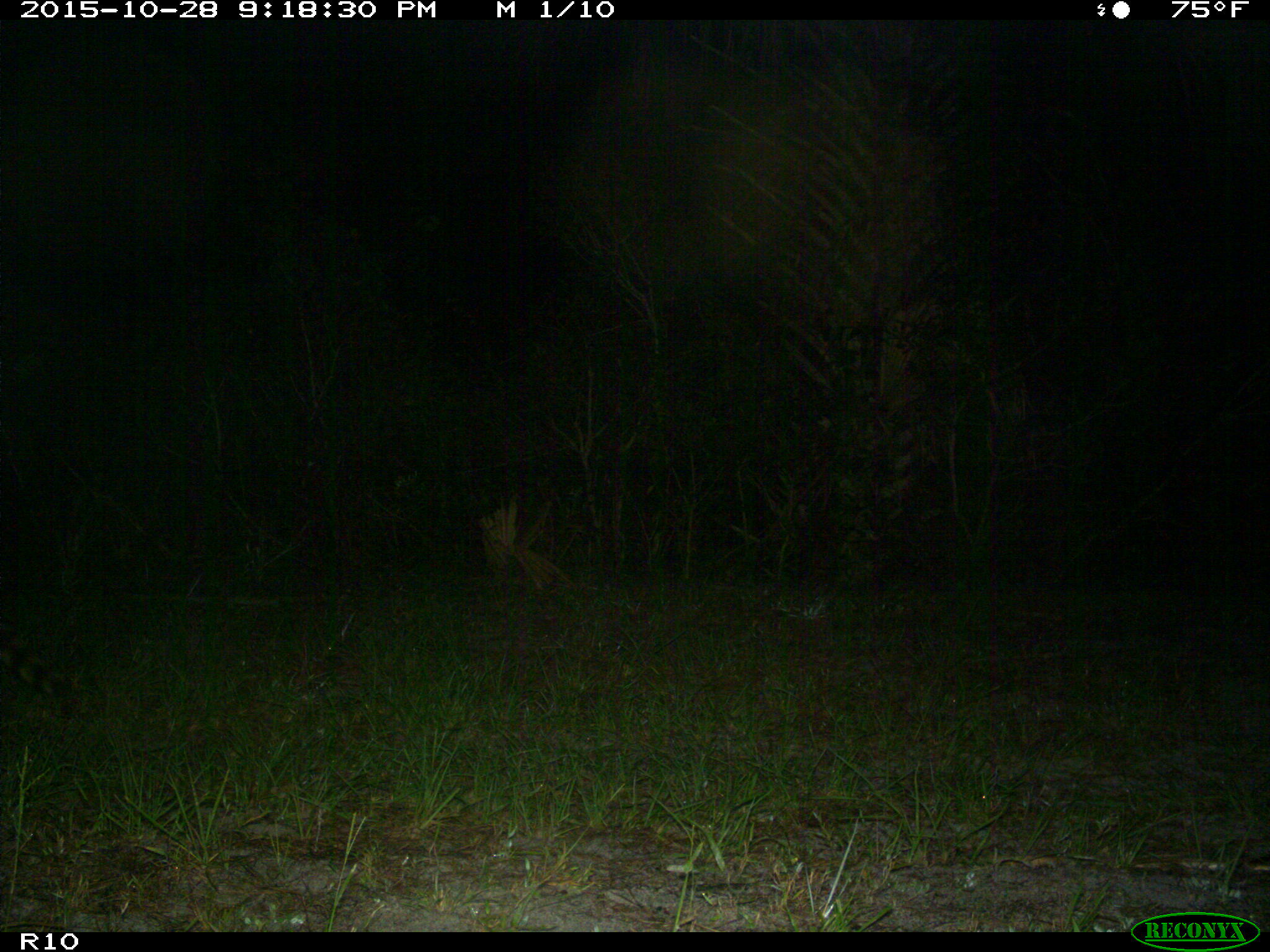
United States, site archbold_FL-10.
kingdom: Animalia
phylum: Chordata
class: Mammalia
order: Carnivora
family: Procyonidae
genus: Procyon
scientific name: Procyon lotor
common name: common raccoon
Procyon lotor (common raccoon).